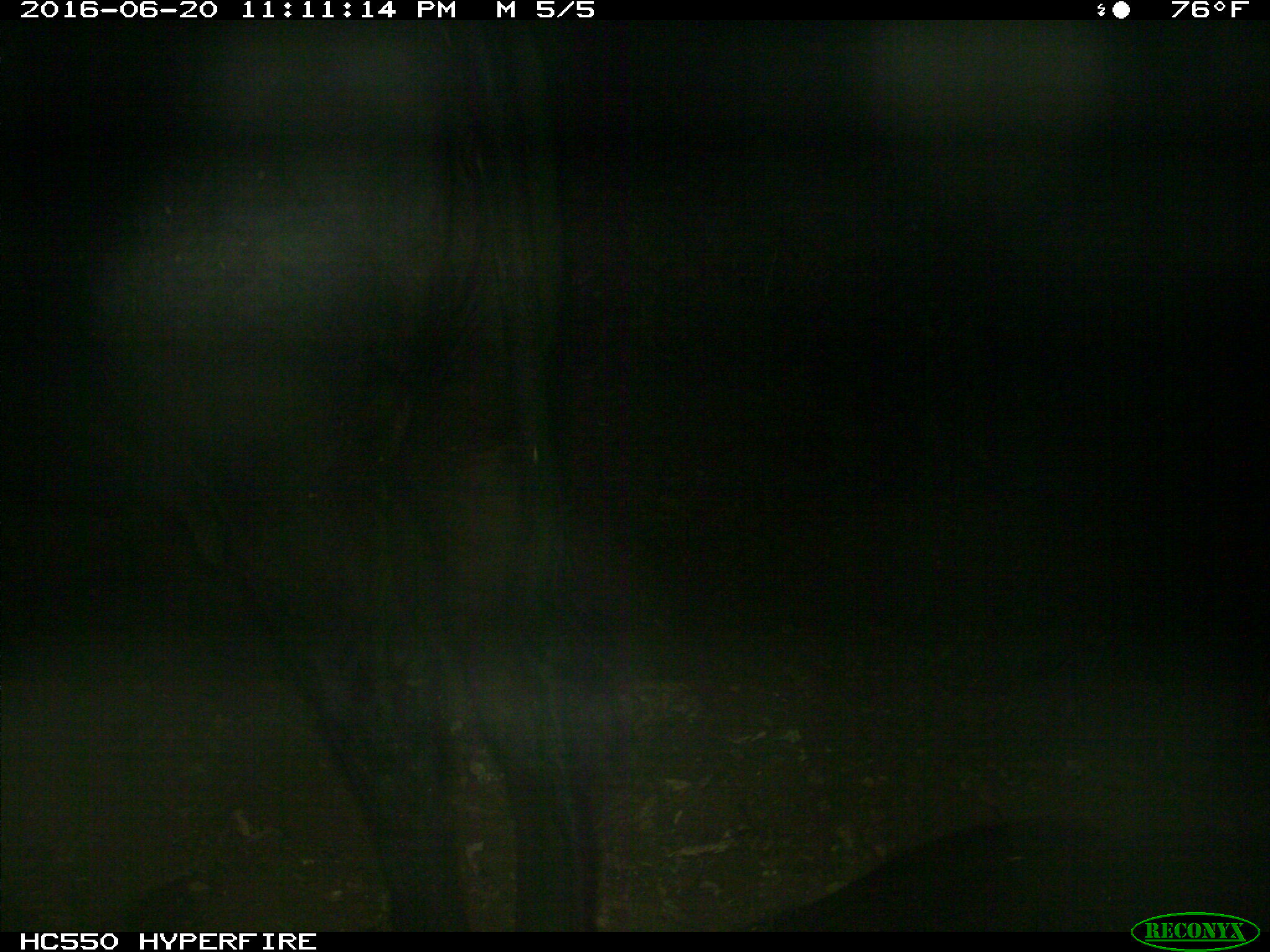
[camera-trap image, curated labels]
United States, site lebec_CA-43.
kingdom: Animalia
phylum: Chordata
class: Mammalia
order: Artiodactyla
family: Bovidae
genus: Bos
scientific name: Bos taurus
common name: domestic cow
Bos taurus (domestic cow).